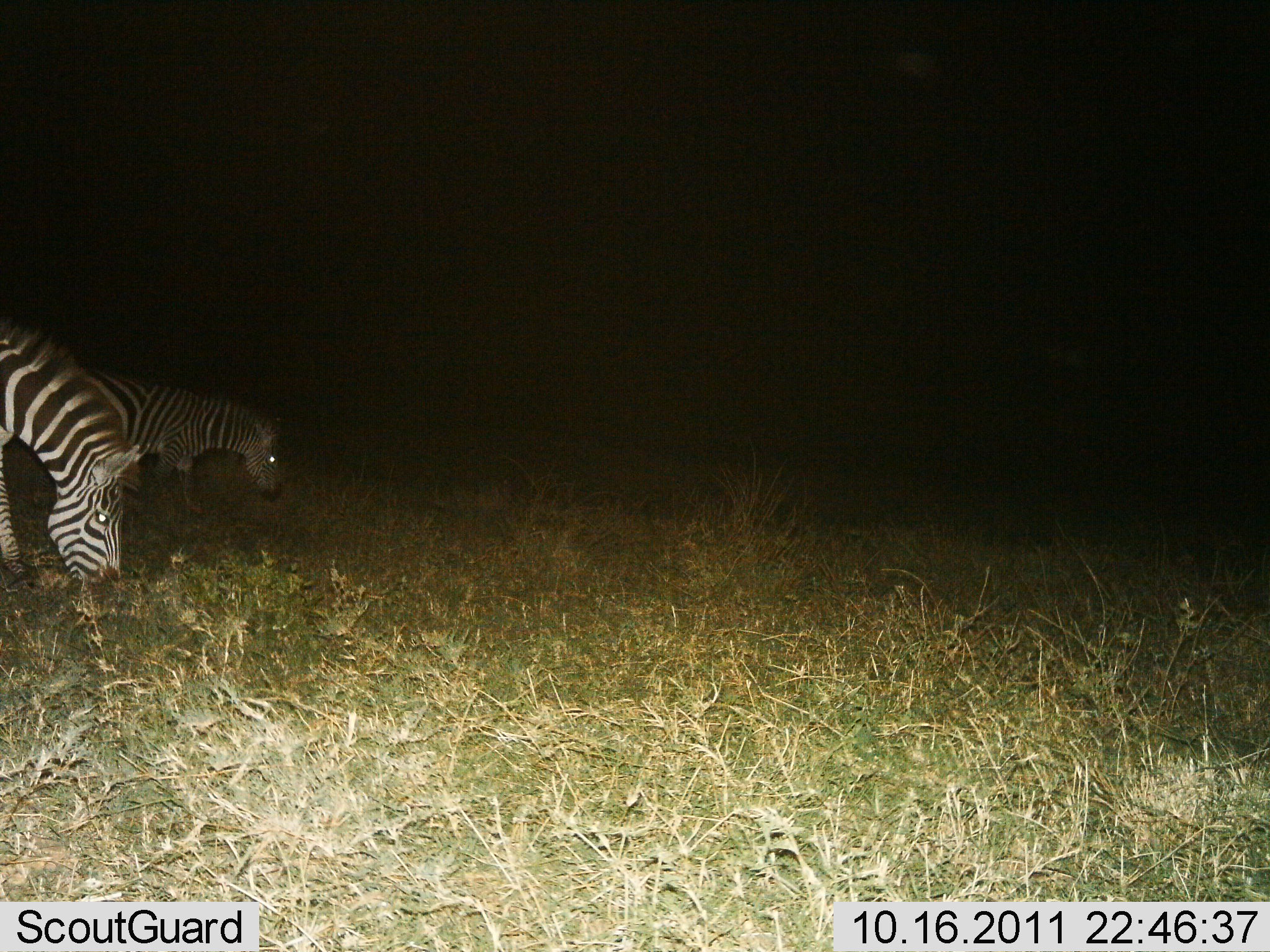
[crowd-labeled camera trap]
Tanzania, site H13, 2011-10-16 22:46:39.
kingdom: Animalia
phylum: Chordata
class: Mammalia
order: Perissodactyla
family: Equidae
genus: Equus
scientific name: Equus quagga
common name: plains zebra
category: zebra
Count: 2.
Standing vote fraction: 40%.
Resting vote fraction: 0%.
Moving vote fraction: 0%.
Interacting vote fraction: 0%.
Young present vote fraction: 0%.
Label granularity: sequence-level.